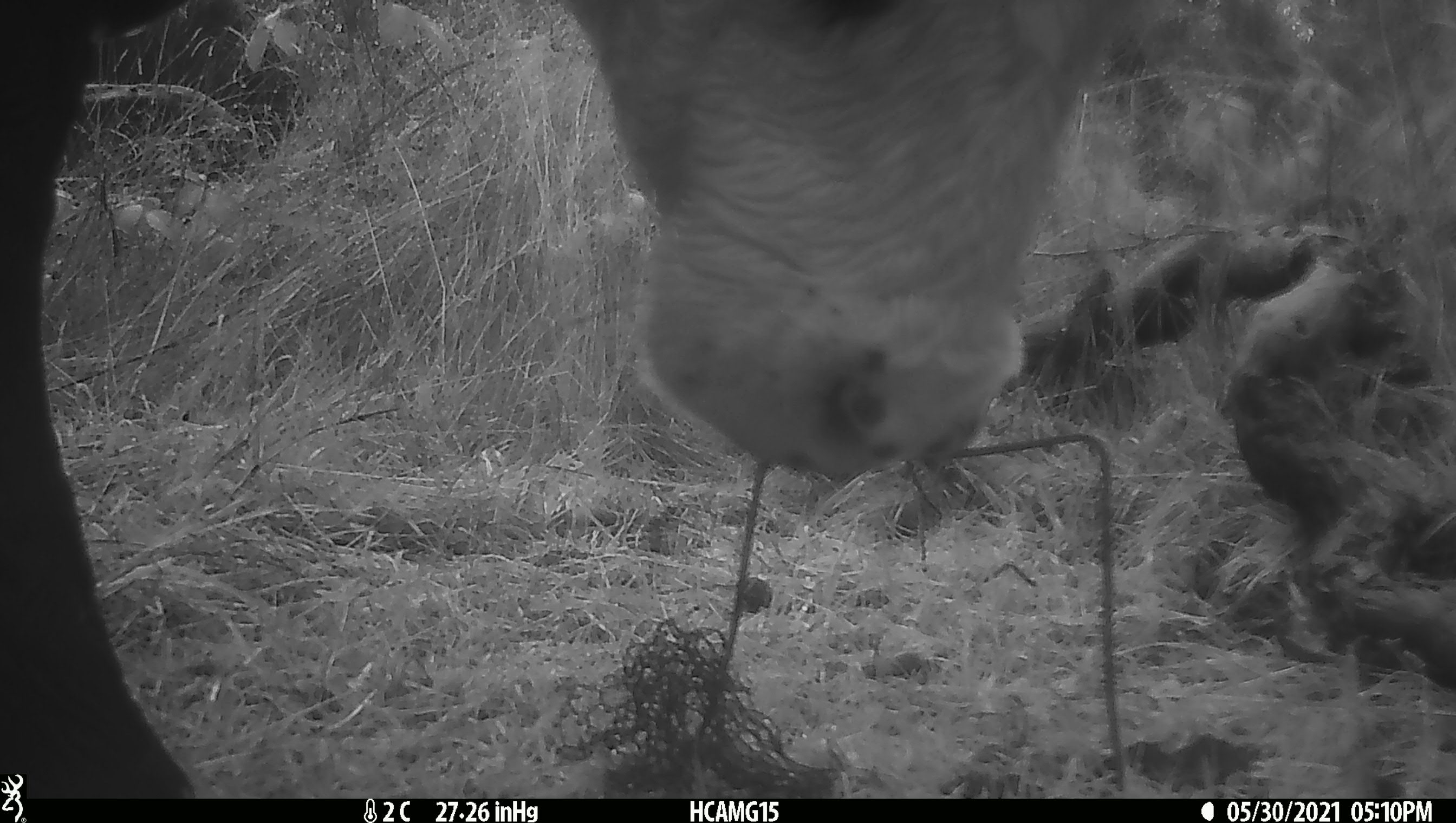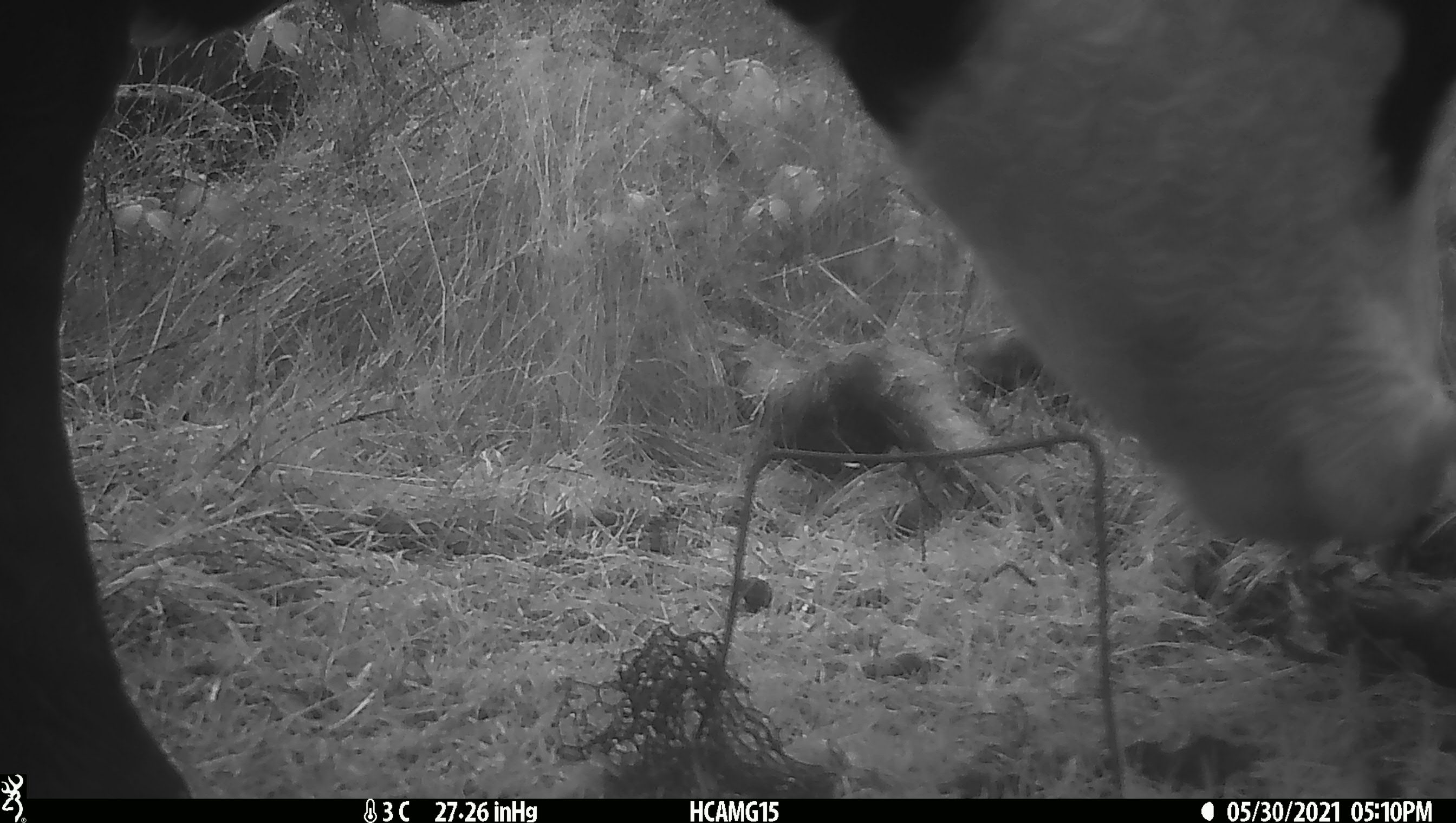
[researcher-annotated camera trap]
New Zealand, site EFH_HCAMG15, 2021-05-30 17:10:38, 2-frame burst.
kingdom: Animalia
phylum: Chordata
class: Mammalia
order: Artiodactyla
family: Bovidae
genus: Bos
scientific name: Bos taurus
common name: domestic cow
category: cow